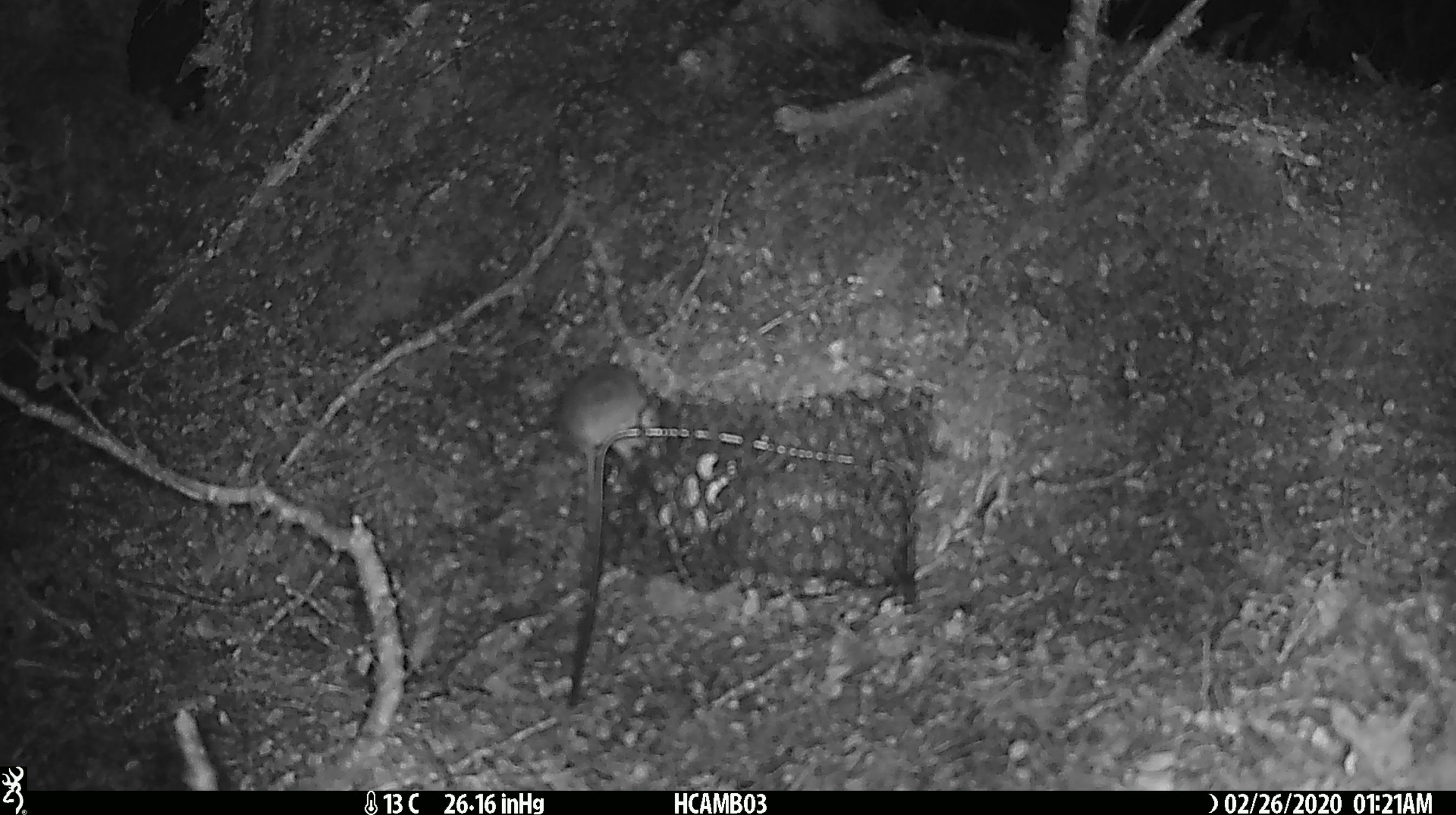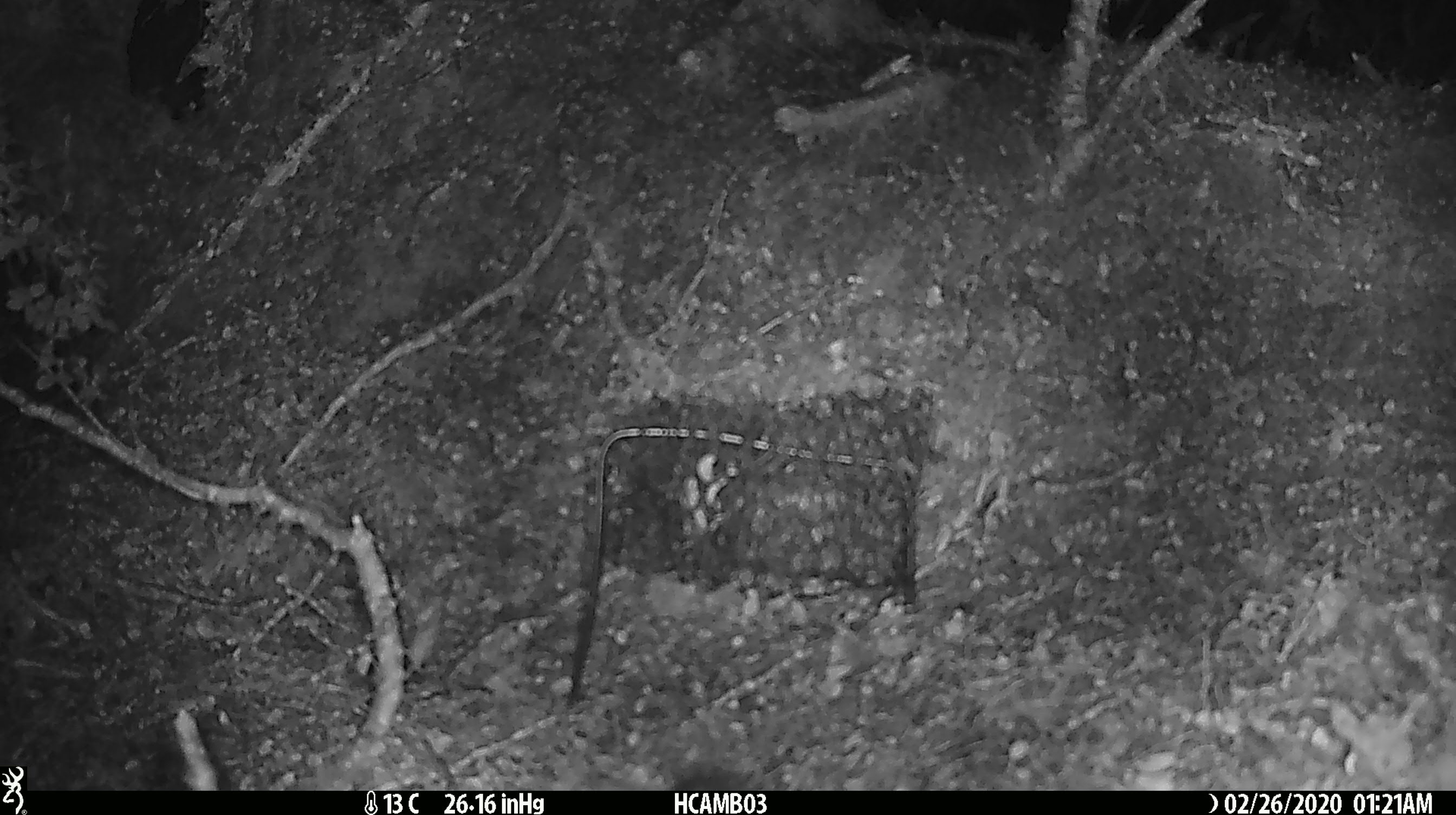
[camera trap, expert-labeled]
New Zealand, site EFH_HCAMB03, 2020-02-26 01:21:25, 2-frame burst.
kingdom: Animalia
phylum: Chordata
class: Mammalia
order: Rodentia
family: Muridae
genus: Mus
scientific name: Mus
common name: mouse